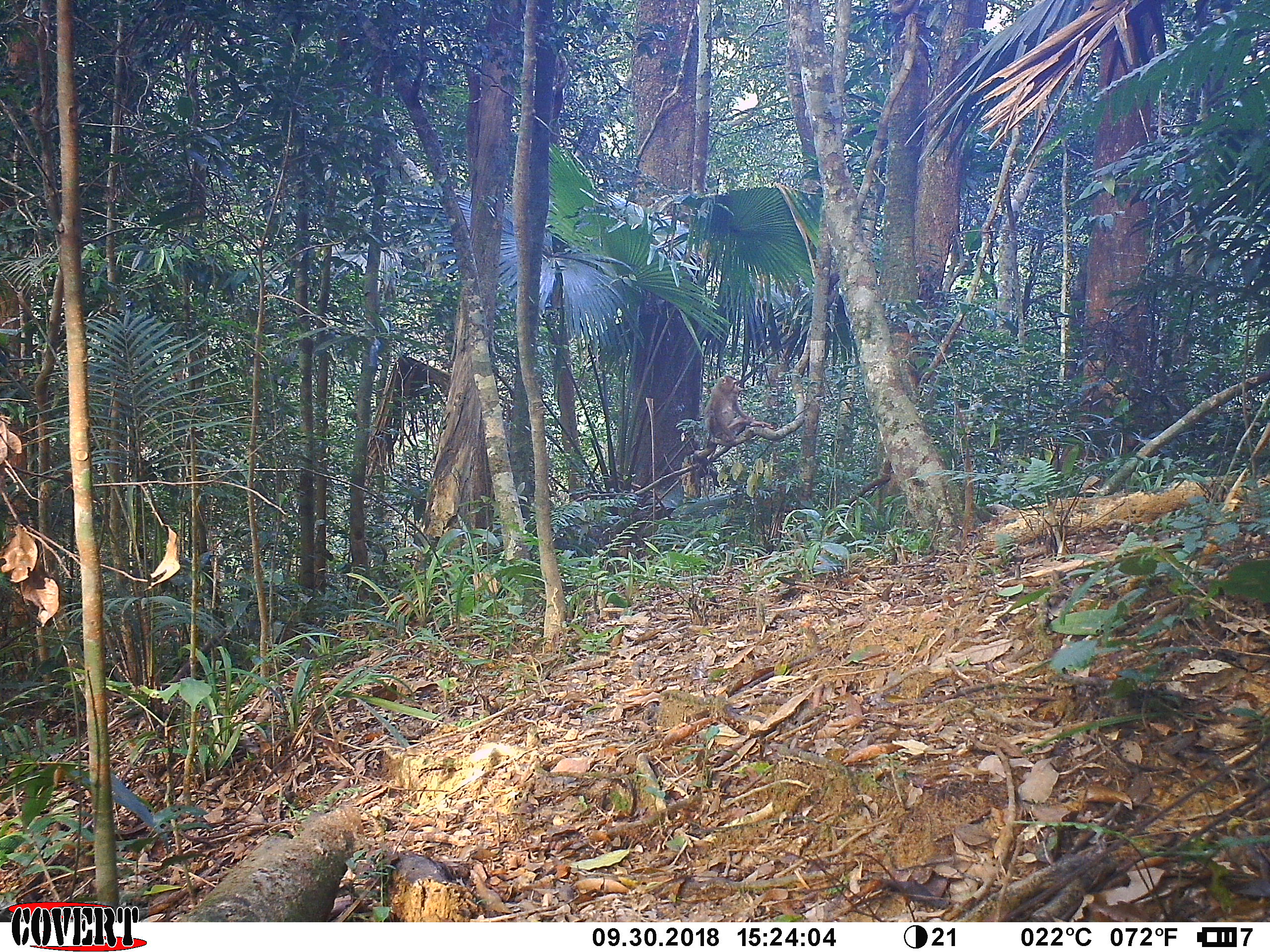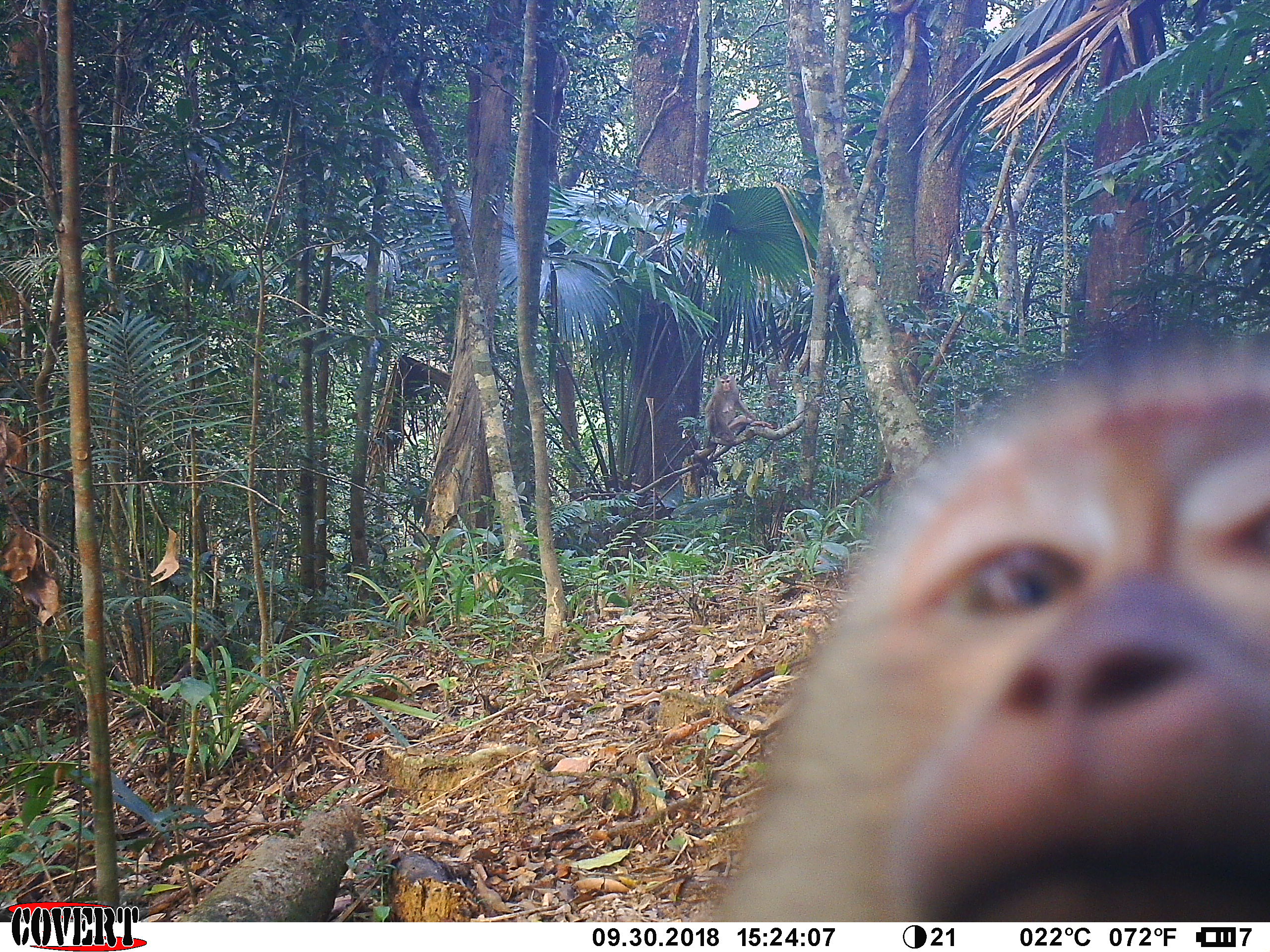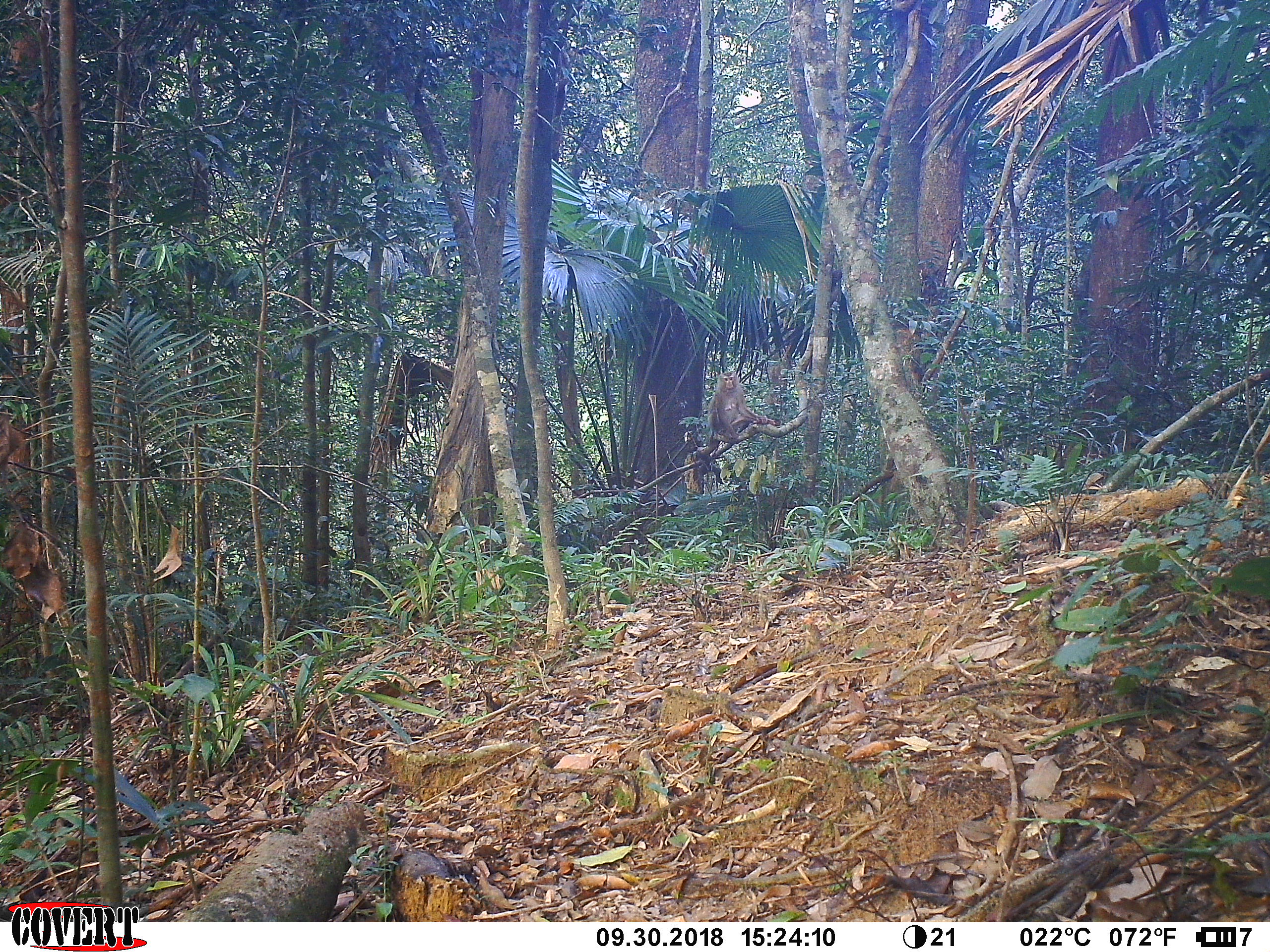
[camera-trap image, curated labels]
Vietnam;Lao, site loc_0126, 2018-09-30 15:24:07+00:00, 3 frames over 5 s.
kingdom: Animalia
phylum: Chordata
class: Mammalia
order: Primates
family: Cercopithecidae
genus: Macaca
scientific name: Macaca nemestrina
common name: pig-tailed macaque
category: pig tailed macaque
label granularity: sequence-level